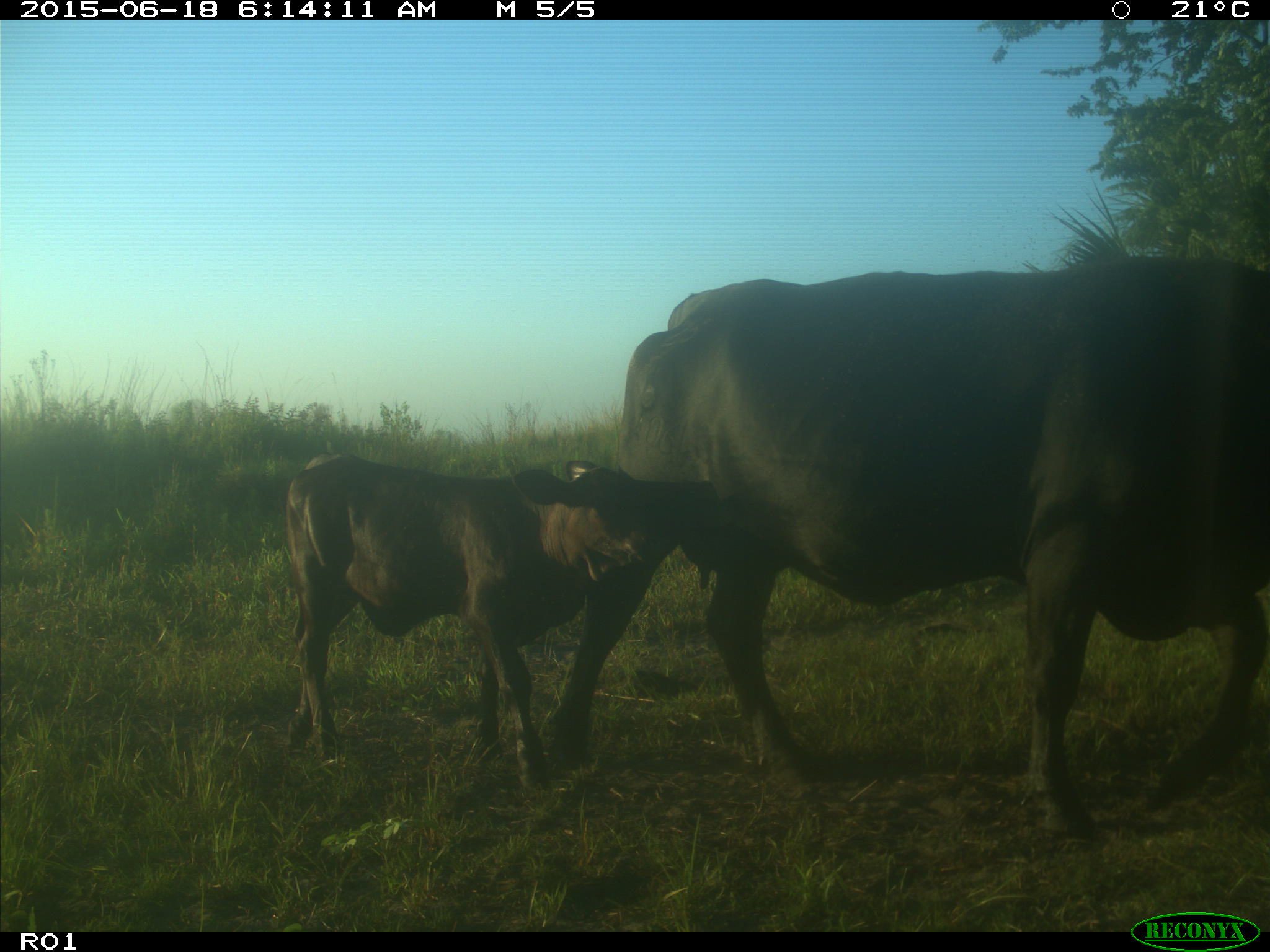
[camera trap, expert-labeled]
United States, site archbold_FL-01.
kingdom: Animalia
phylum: Chordata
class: Mammalia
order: Artiodactyla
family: Bovidae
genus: Bos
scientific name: Bos taurus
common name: domestic cow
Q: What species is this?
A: Bos taurus (domestic cow).